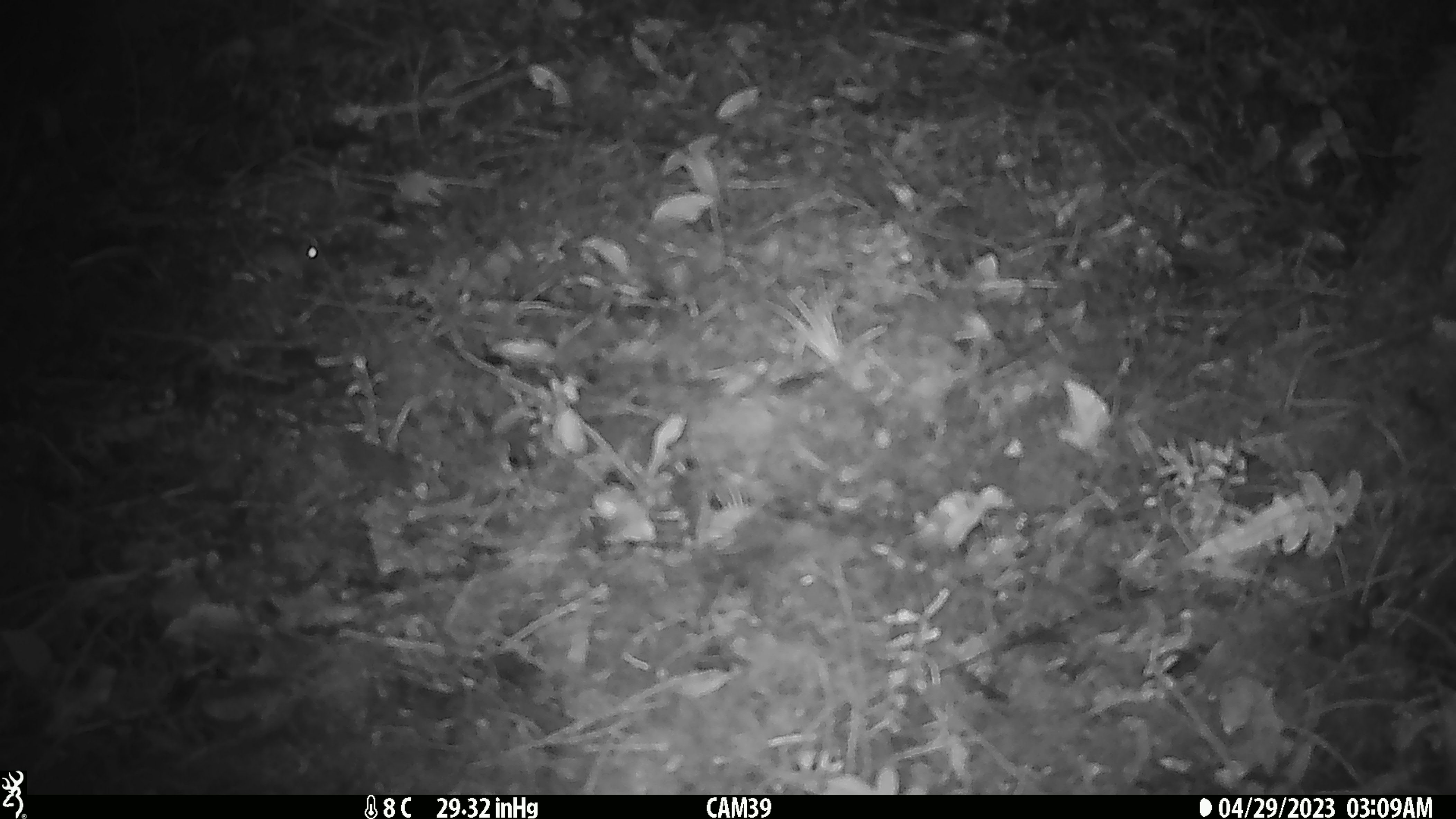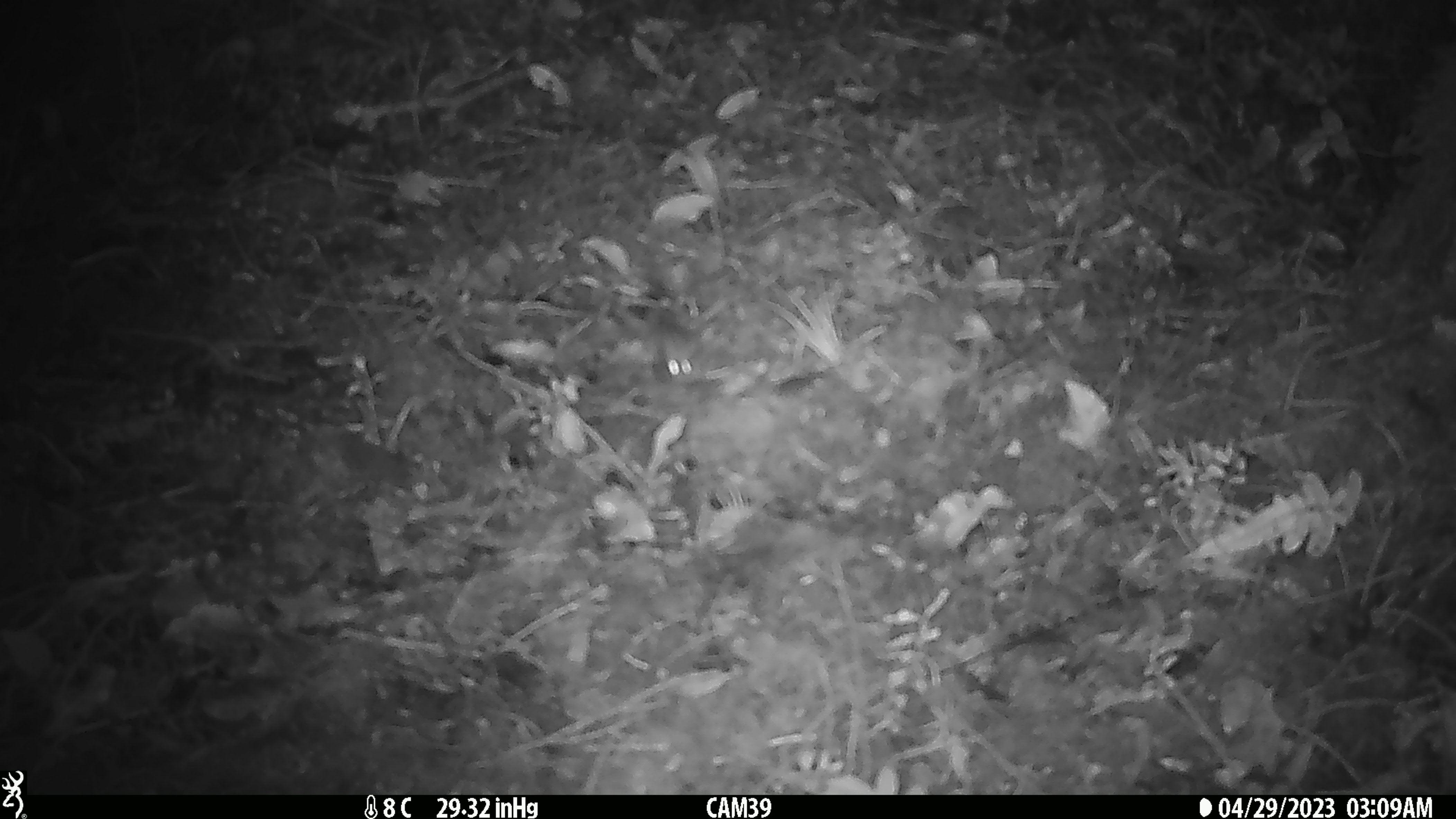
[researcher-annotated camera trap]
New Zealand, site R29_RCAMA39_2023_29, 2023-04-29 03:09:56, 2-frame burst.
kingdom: Animalia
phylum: Chordata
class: Mammalia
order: Rodentia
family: Muridae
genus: Mus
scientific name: Mus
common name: mouse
Mouse (Mus).